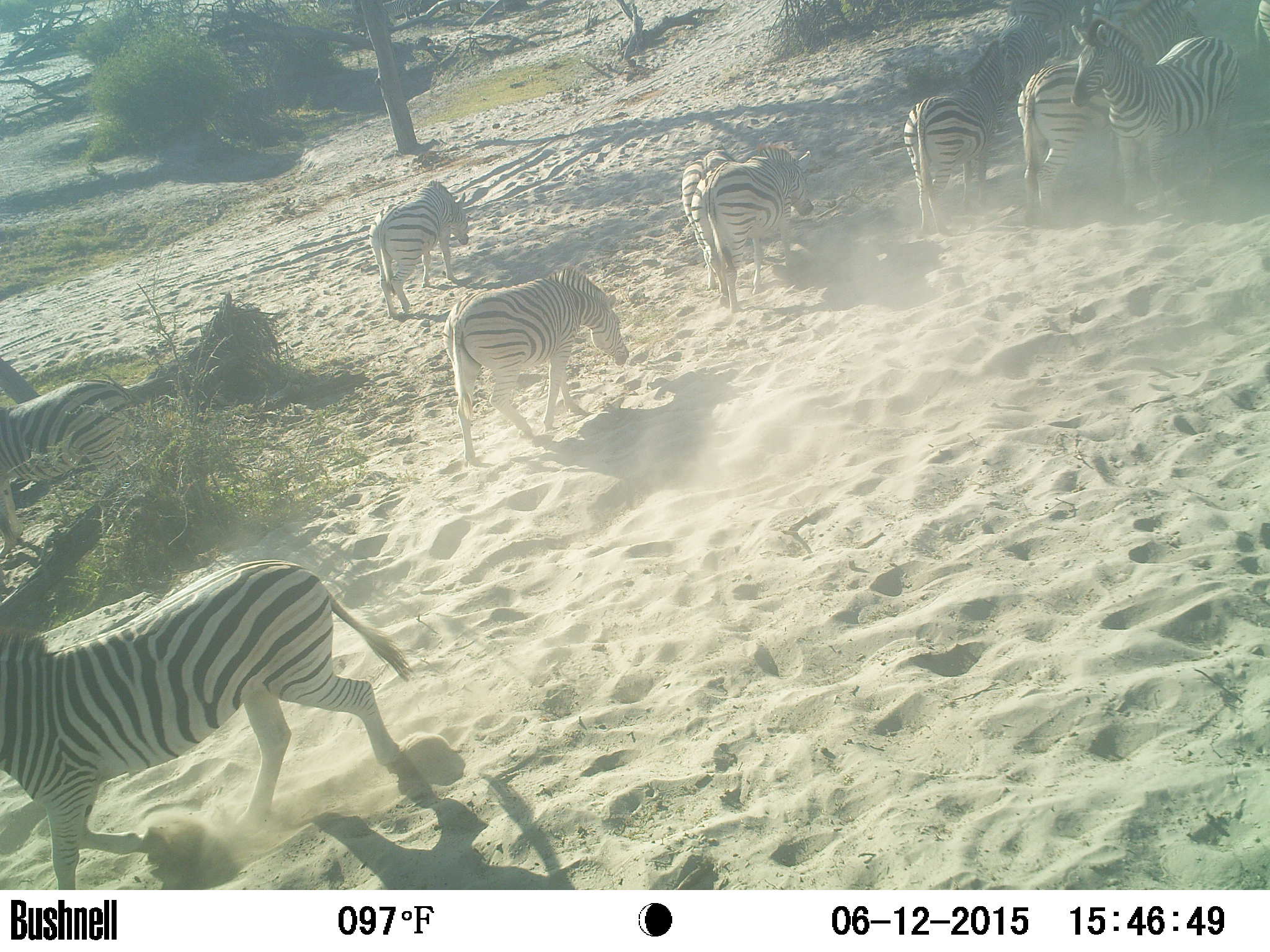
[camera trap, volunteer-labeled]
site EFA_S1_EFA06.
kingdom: Animalia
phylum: Chordata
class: Mammalia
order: Perissodactyla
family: Equidae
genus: Equus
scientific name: Equus quagga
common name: plains zebra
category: zebraplains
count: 9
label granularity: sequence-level